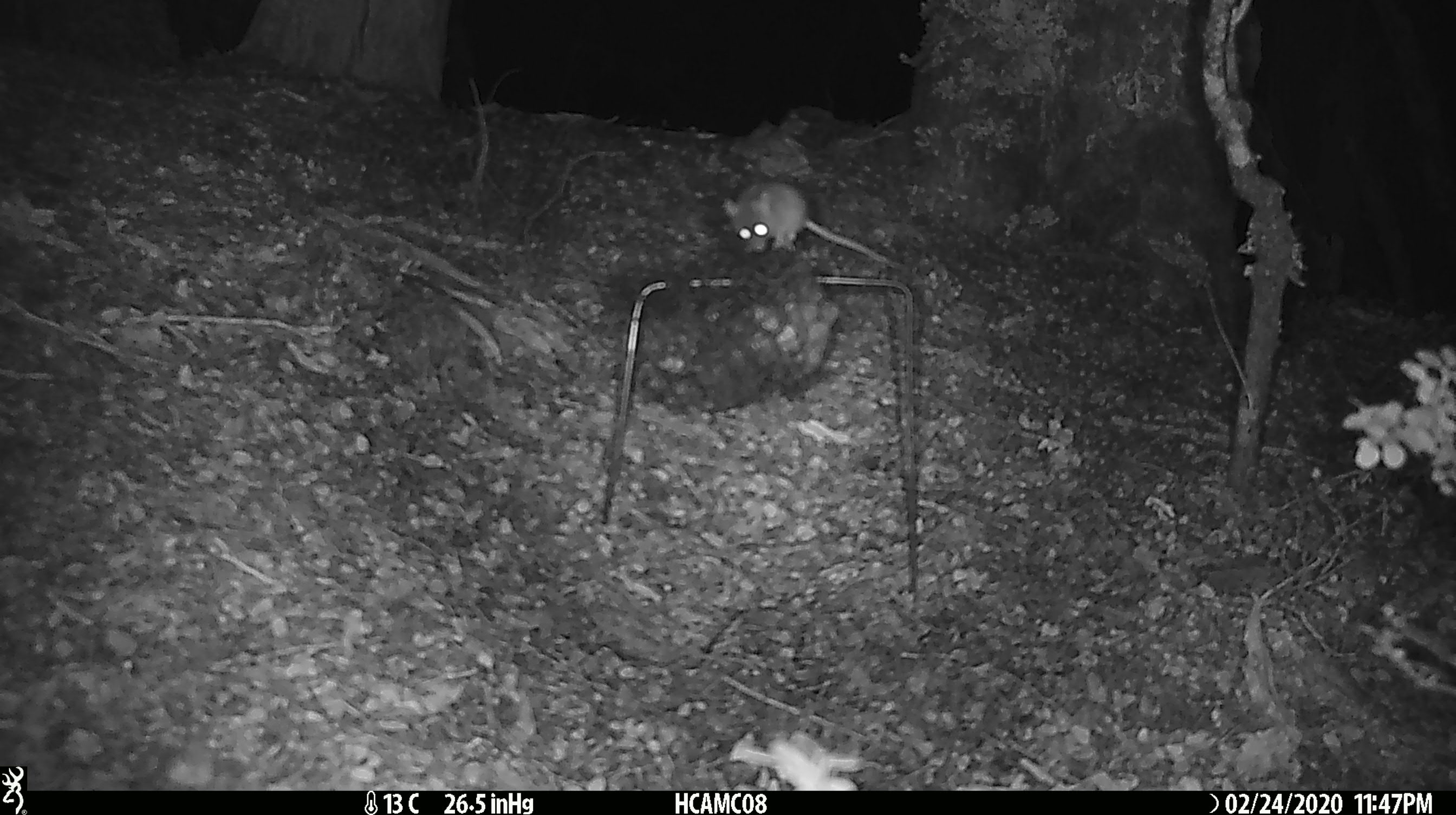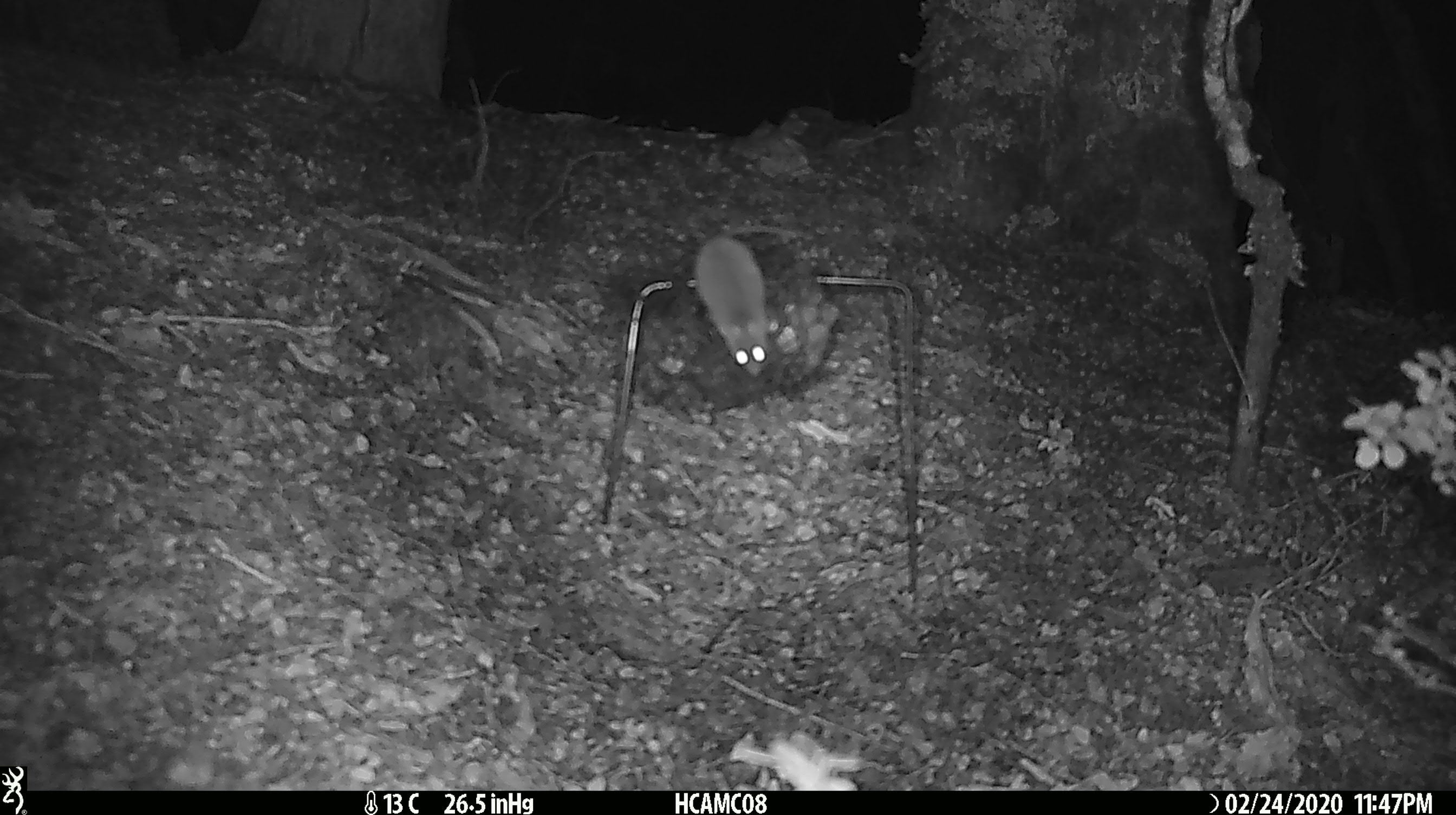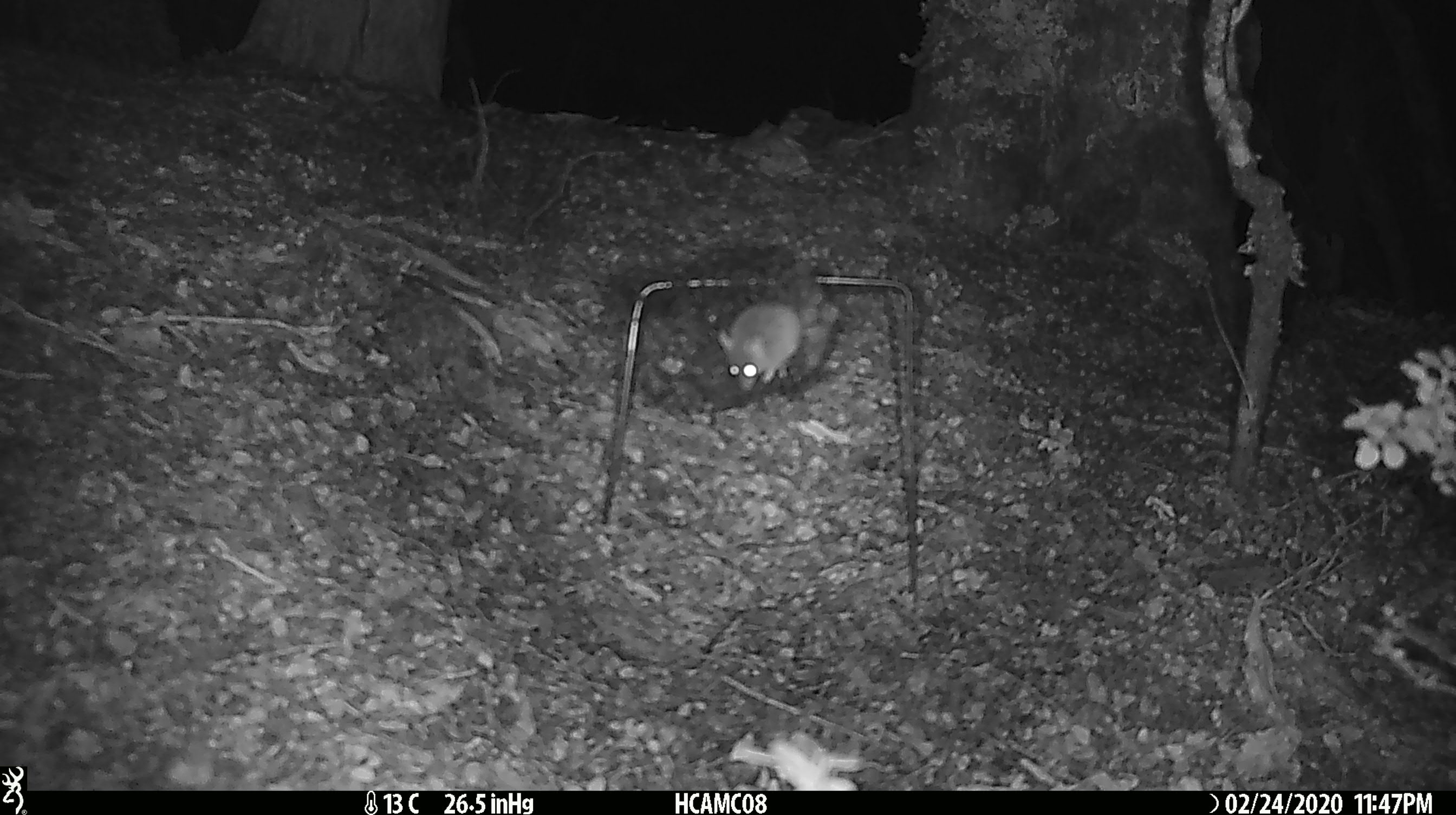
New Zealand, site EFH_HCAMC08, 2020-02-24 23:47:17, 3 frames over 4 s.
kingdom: Animalia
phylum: Chordata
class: Mammalia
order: Rodentia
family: Muridae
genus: Mus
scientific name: Mus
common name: mouse